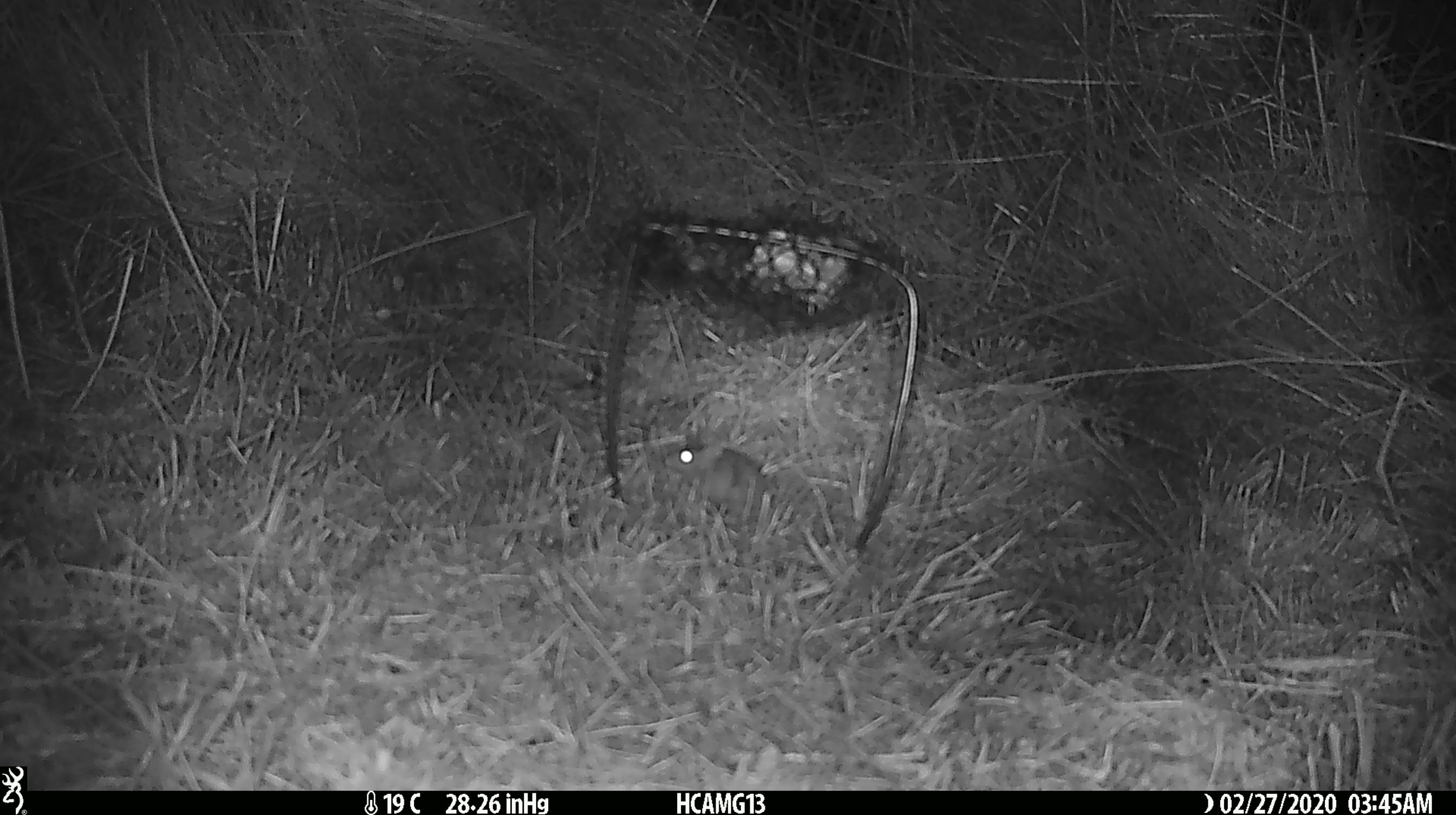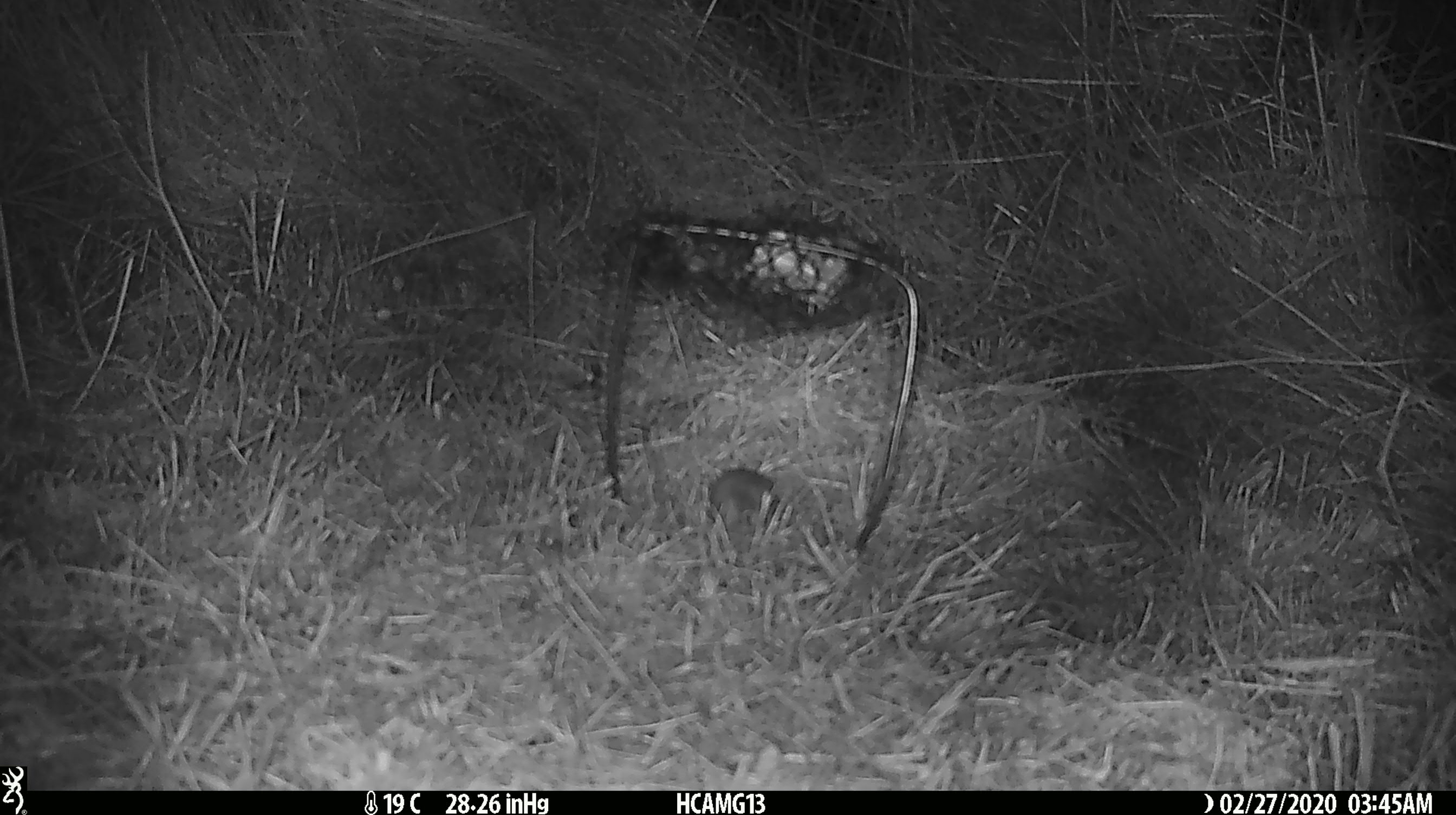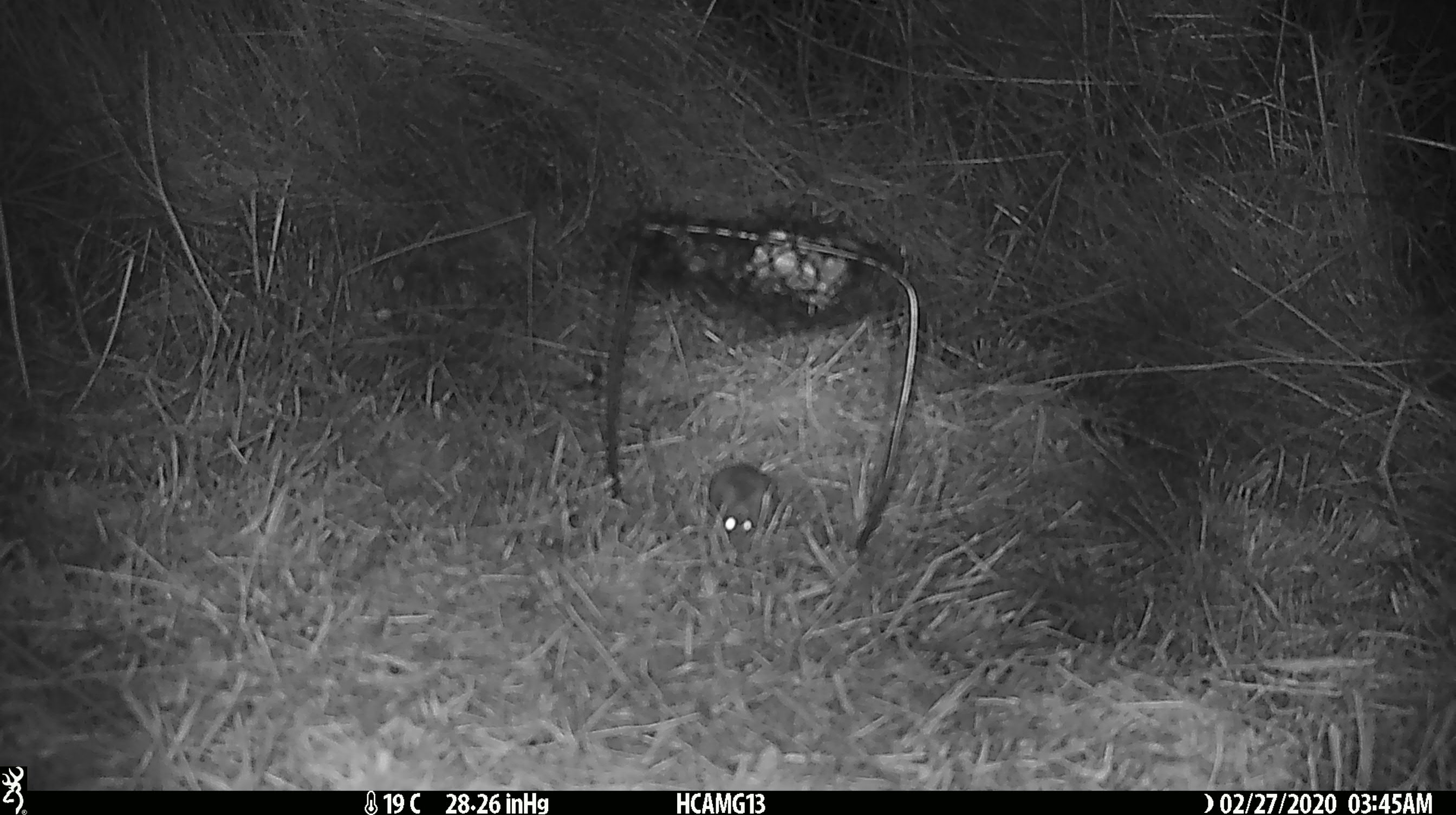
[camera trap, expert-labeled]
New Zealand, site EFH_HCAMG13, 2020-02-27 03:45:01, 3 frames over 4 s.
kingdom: Animalia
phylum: Chordata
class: Mammalia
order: Rodentia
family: Muridae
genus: Mus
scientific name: Mus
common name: mouse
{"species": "mouse (Mus)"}